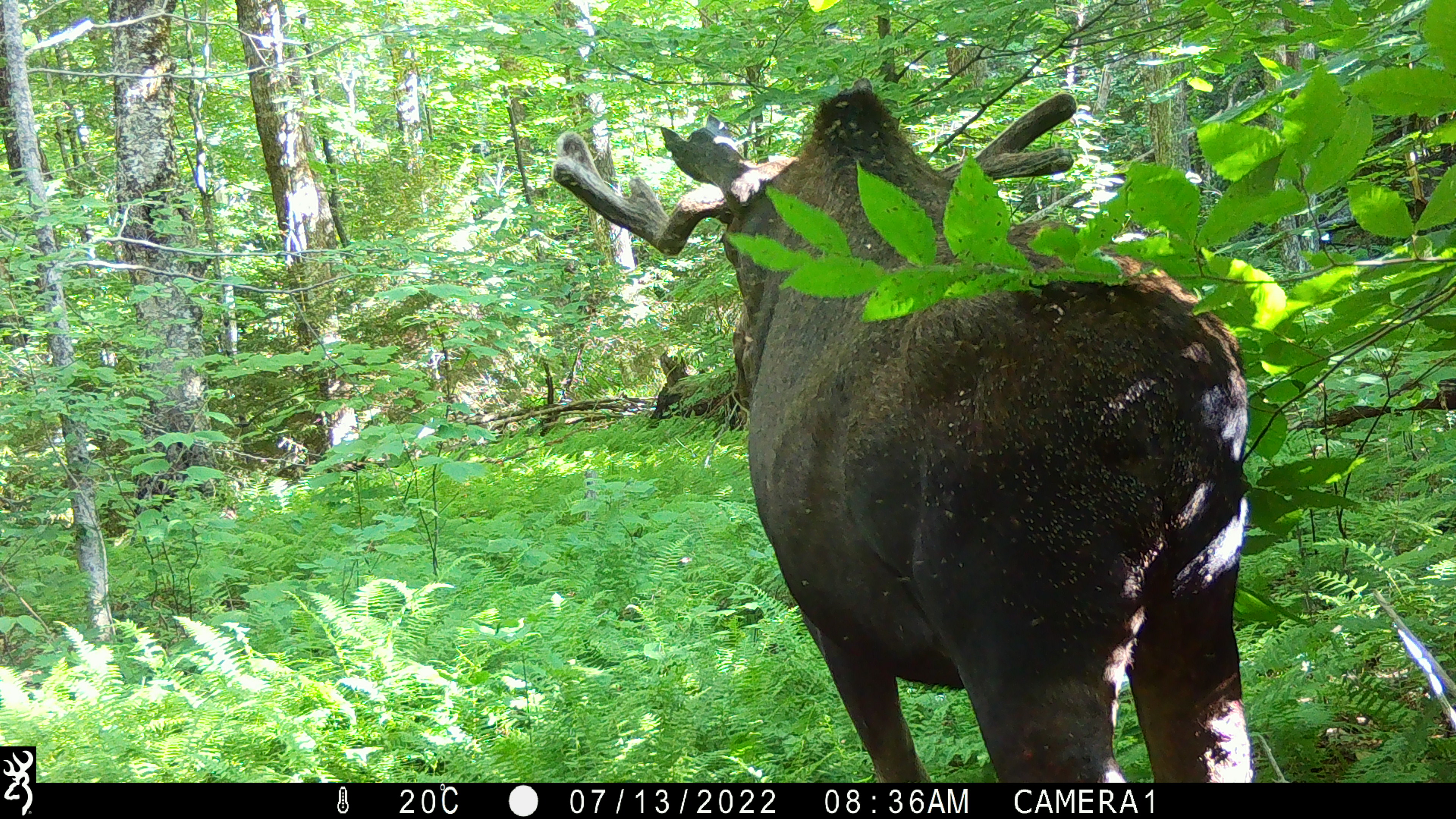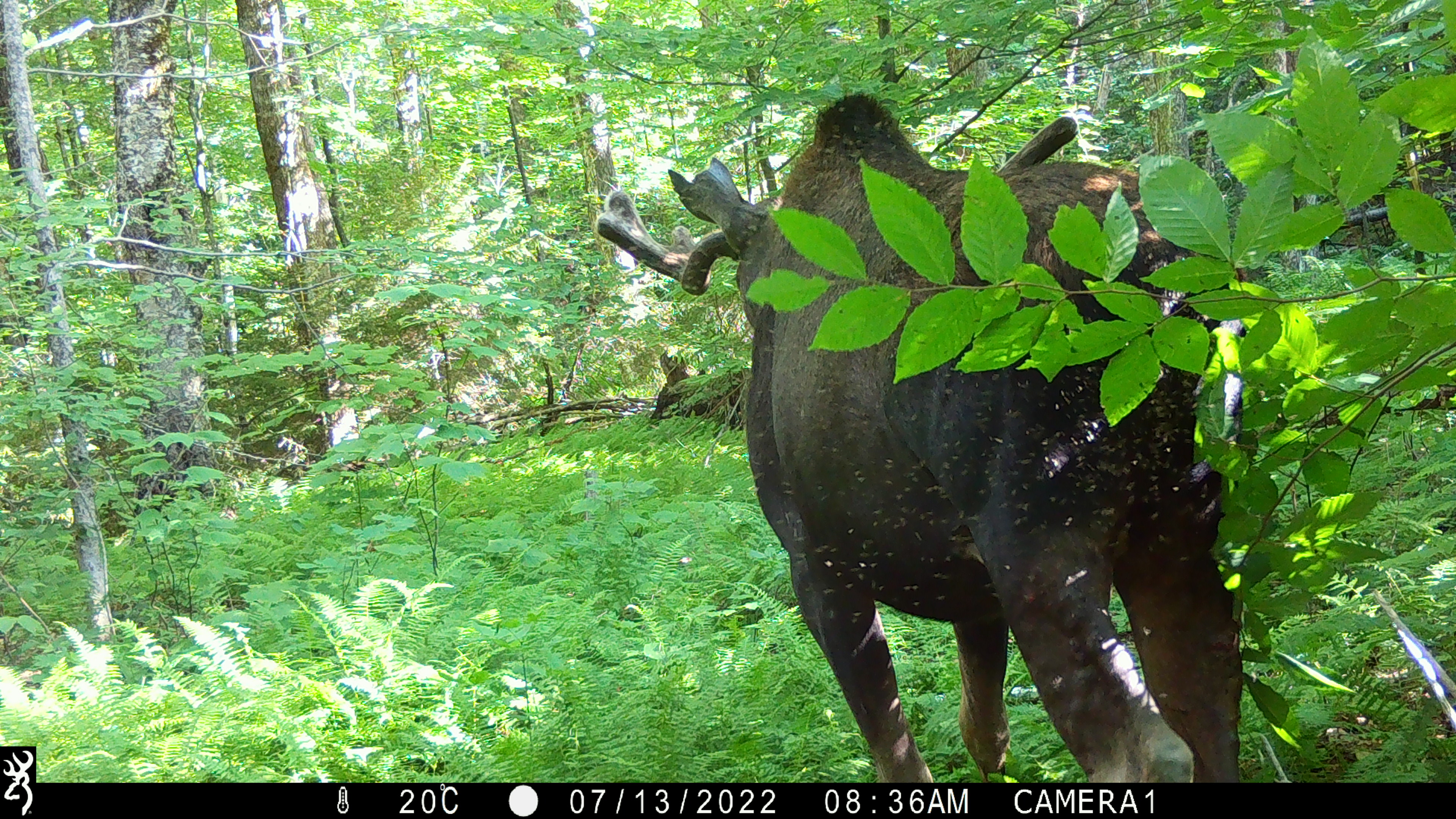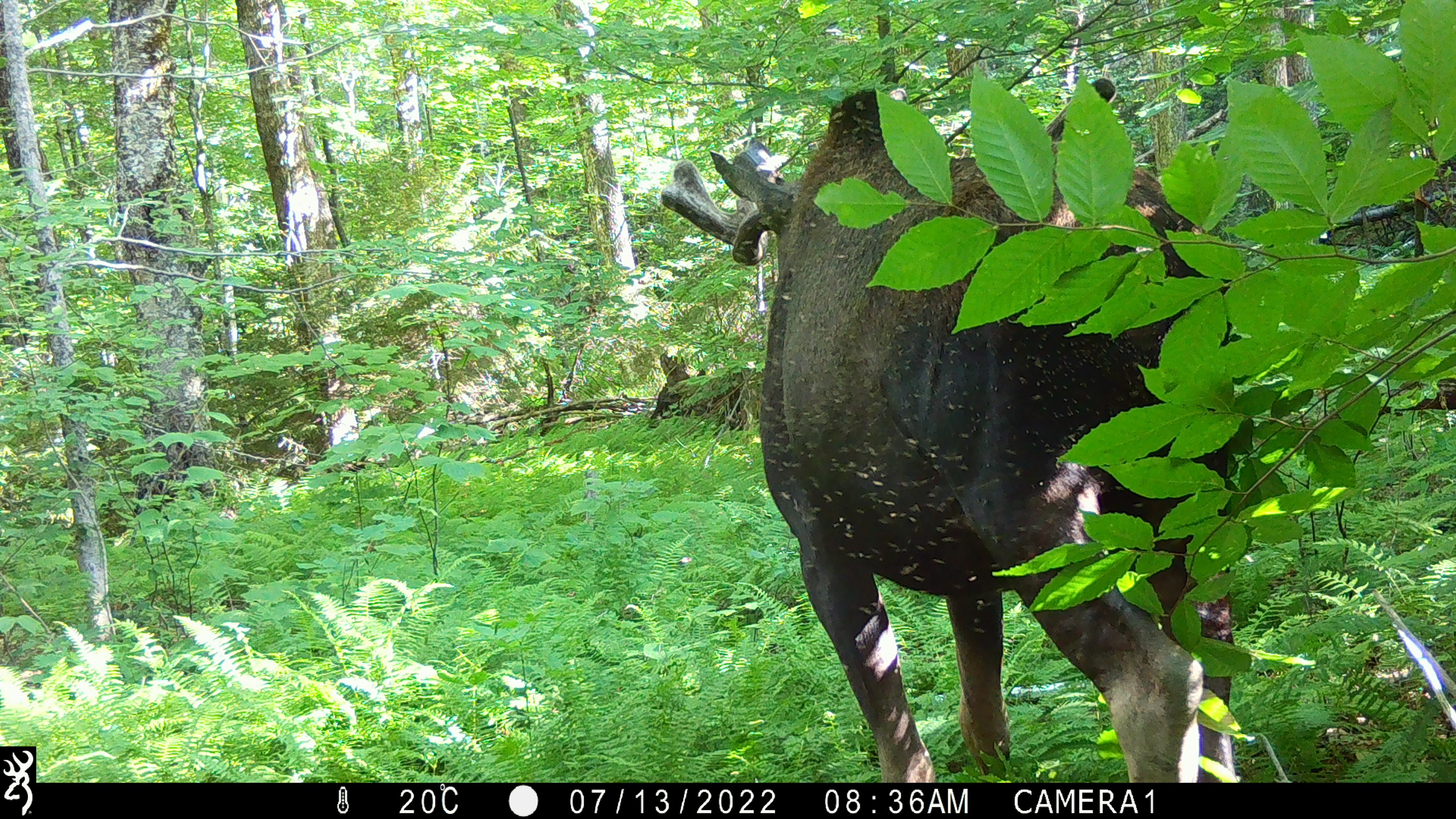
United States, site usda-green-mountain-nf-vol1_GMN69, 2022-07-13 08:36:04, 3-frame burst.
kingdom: Animalia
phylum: Chordata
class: Mammalia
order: Artiodactyla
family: Cervidae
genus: Alces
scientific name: Alces alces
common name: moose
Moose (Alces alces).